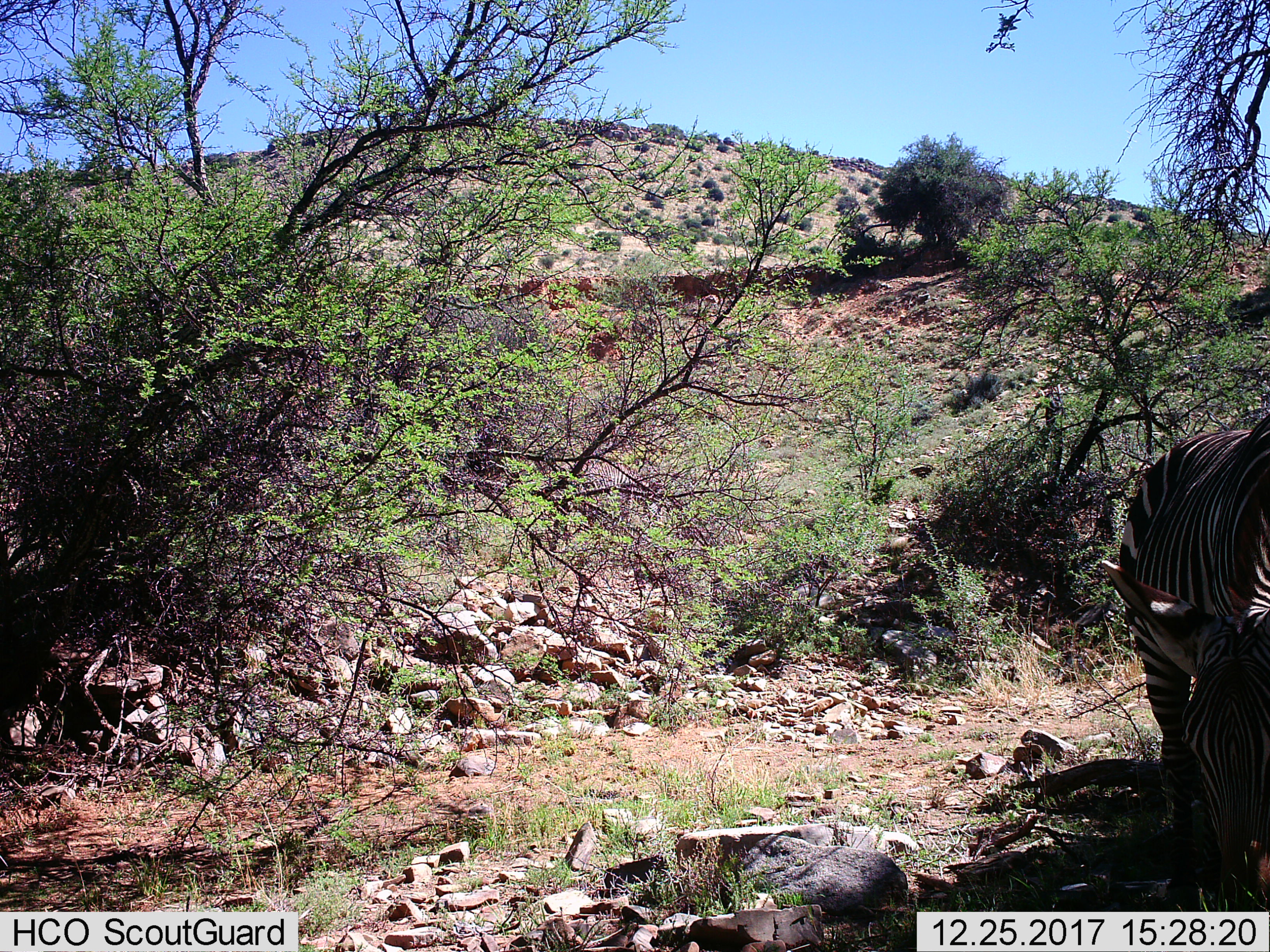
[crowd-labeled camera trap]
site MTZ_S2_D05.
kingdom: Animalia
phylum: Chordata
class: Mammalia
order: Perissodactyla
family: Equidae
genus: Equus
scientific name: Equus zebra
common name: mountain zebra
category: zebramountain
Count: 1.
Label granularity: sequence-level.